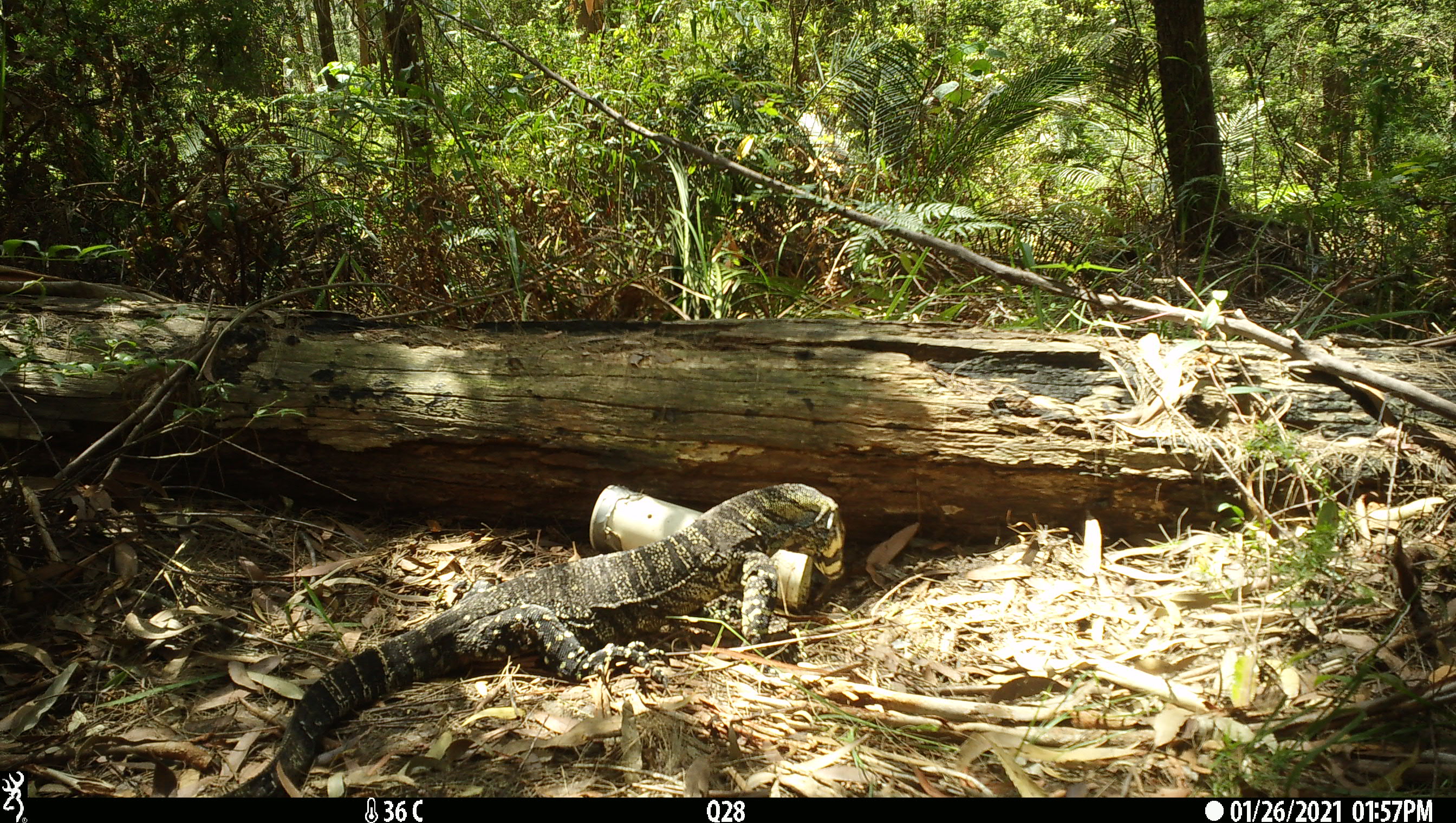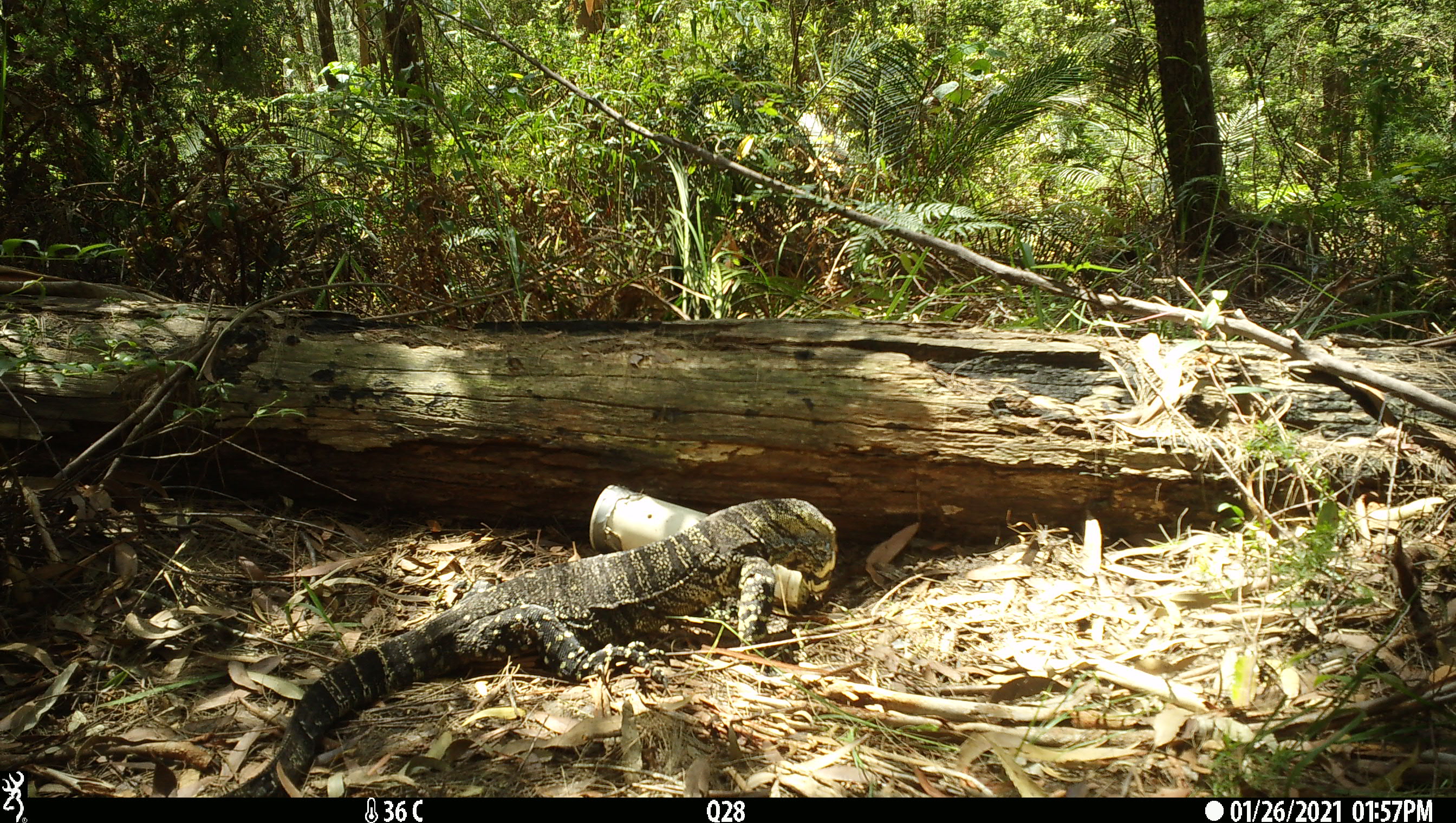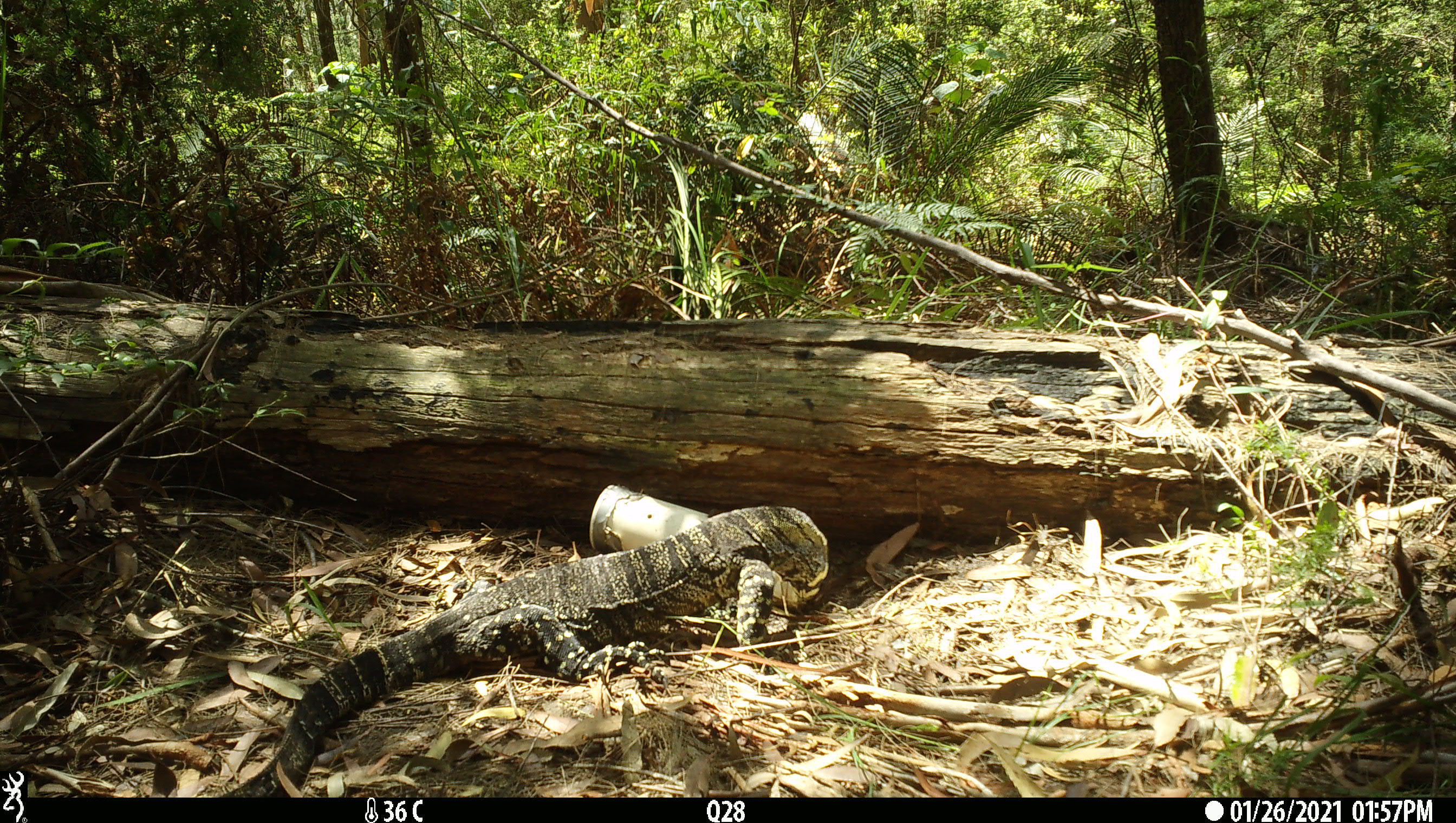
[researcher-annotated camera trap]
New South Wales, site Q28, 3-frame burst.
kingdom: Animalia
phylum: Chordata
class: Reptilia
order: Squamata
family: Varanidae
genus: Varanus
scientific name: Varanus varius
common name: lace monitor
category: goanna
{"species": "goanna (lace monitor) (Varanus varius)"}